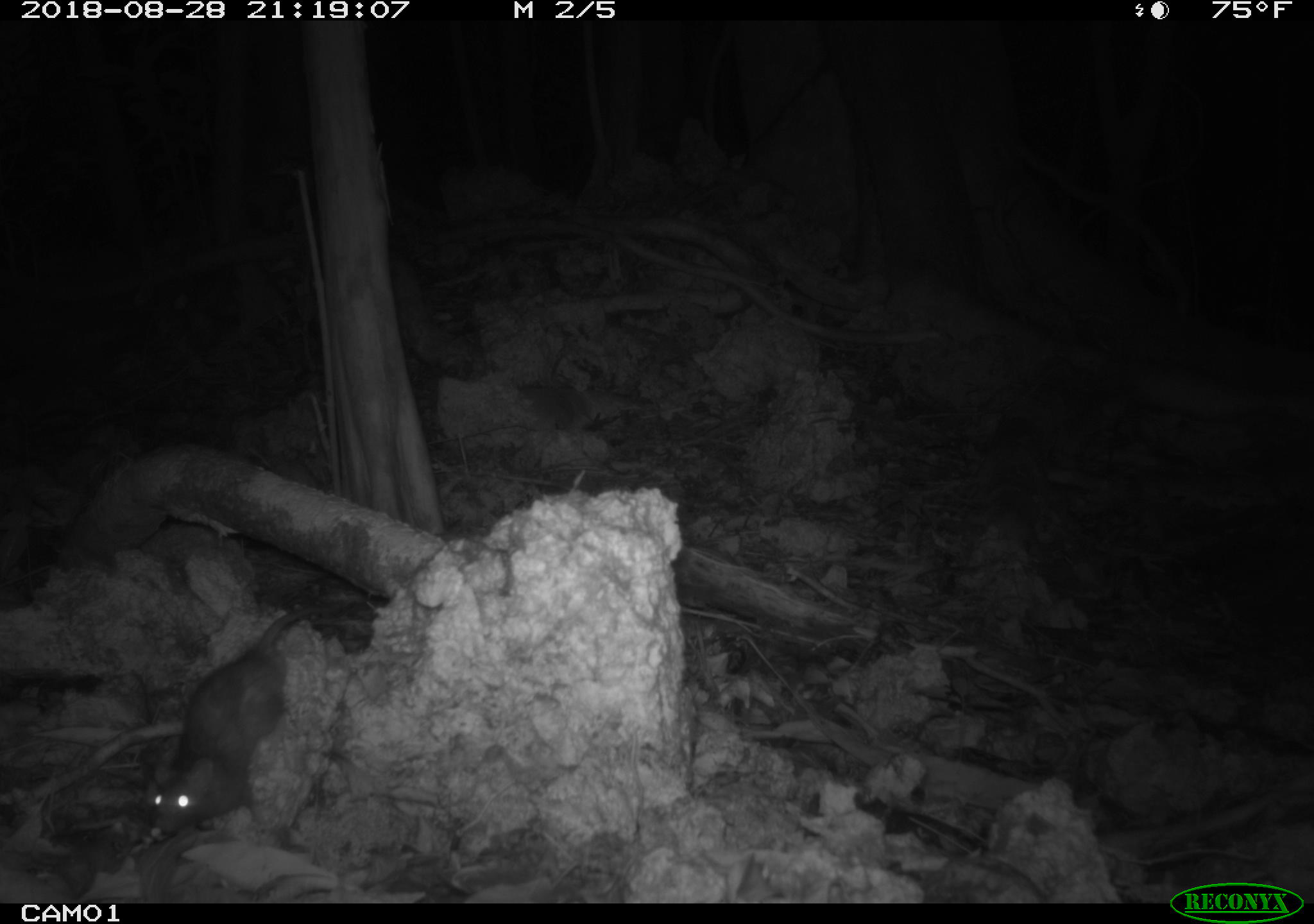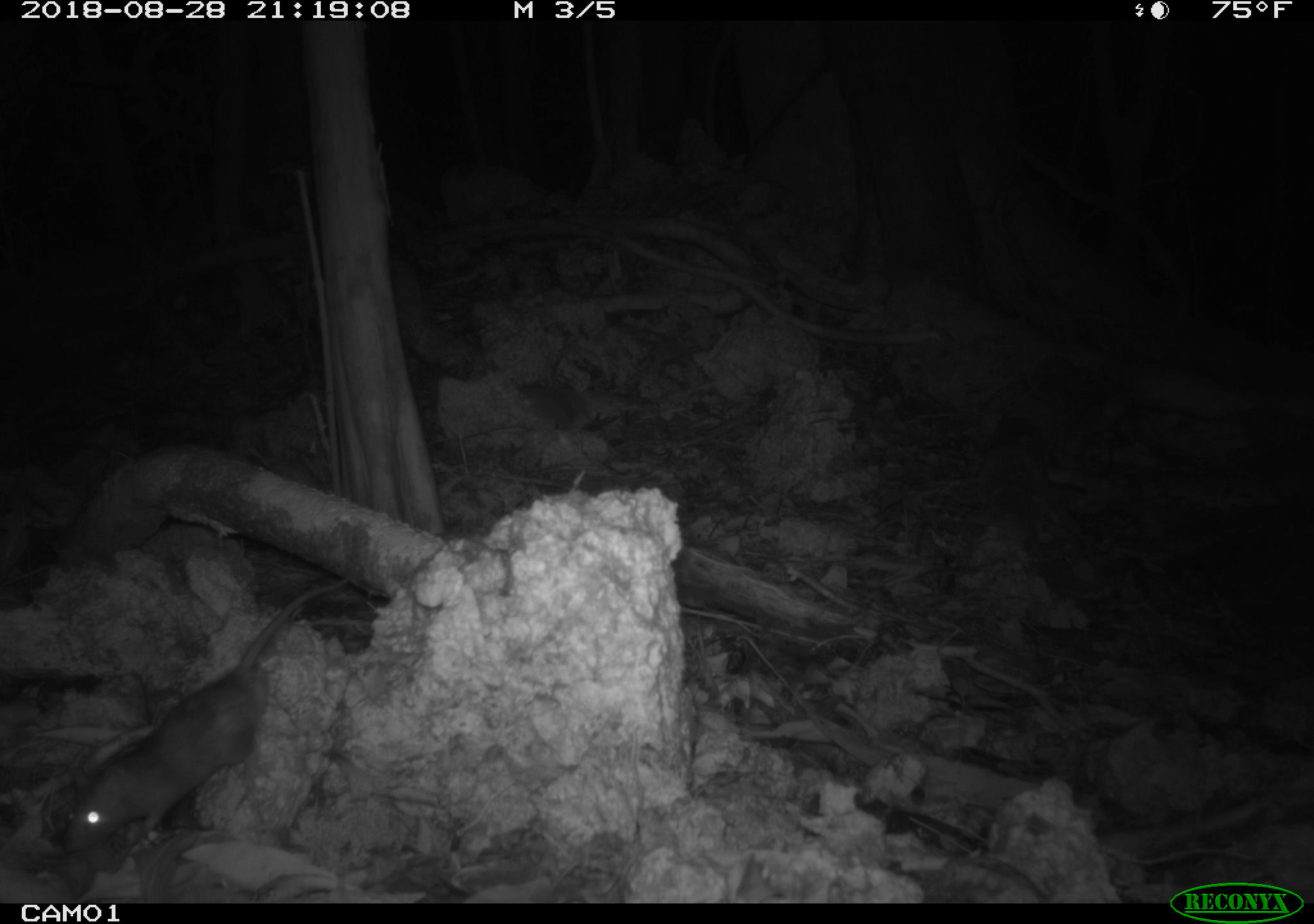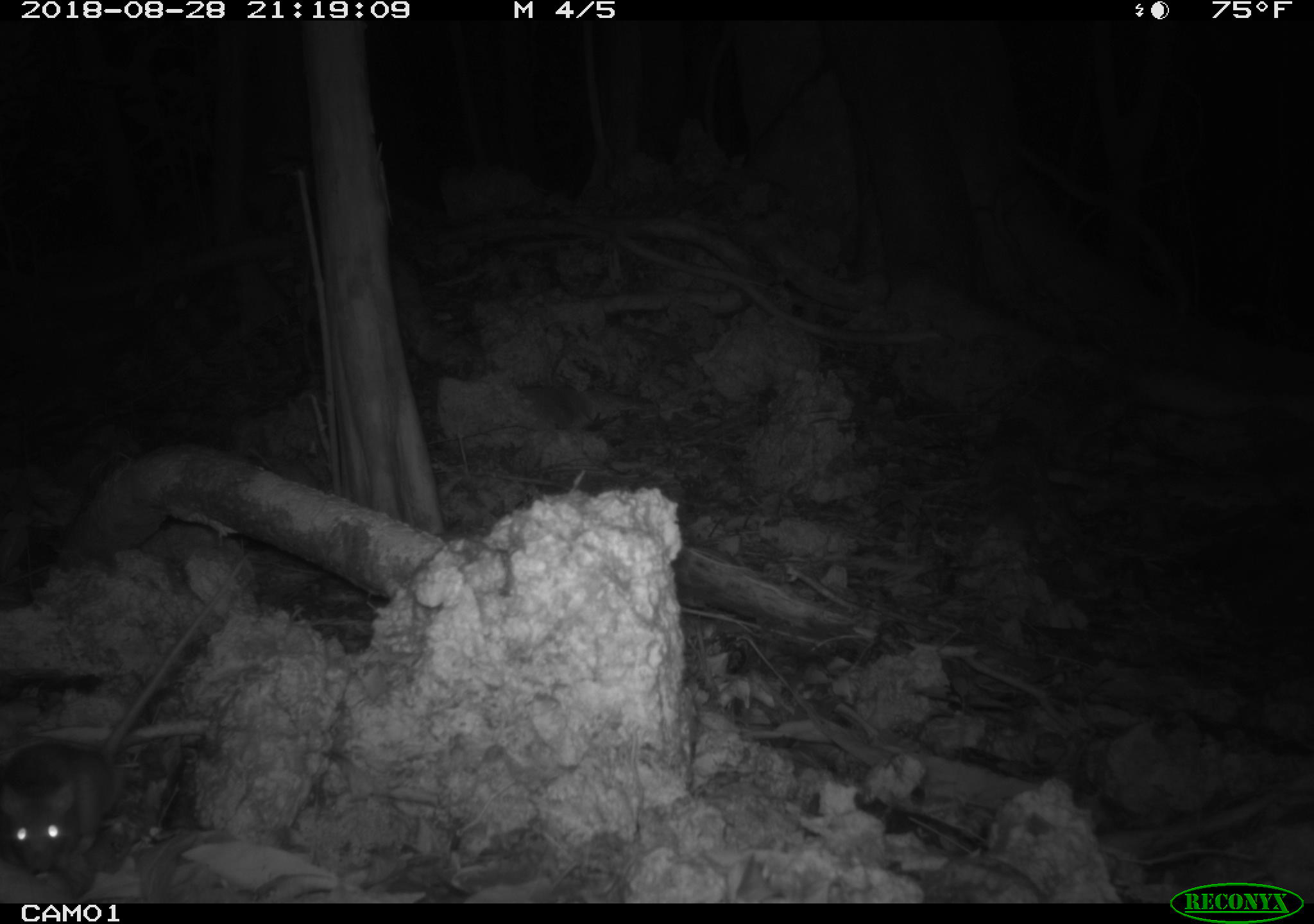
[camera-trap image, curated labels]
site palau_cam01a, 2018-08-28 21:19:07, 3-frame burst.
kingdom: Animalia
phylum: Chordata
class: Mammalia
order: Rodentia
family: Muridae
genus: Rattus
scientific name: Rattus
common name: rat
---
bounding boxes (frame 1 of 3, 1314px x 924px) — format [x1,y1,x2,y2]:
rat: [125,590,341,841]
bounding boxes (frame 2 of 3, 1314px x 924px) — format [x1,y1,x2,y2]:
rat: [49,577,344,862]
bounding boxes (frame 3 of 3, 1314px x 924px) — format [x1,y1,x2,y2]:
rat: [0,559,244,896]